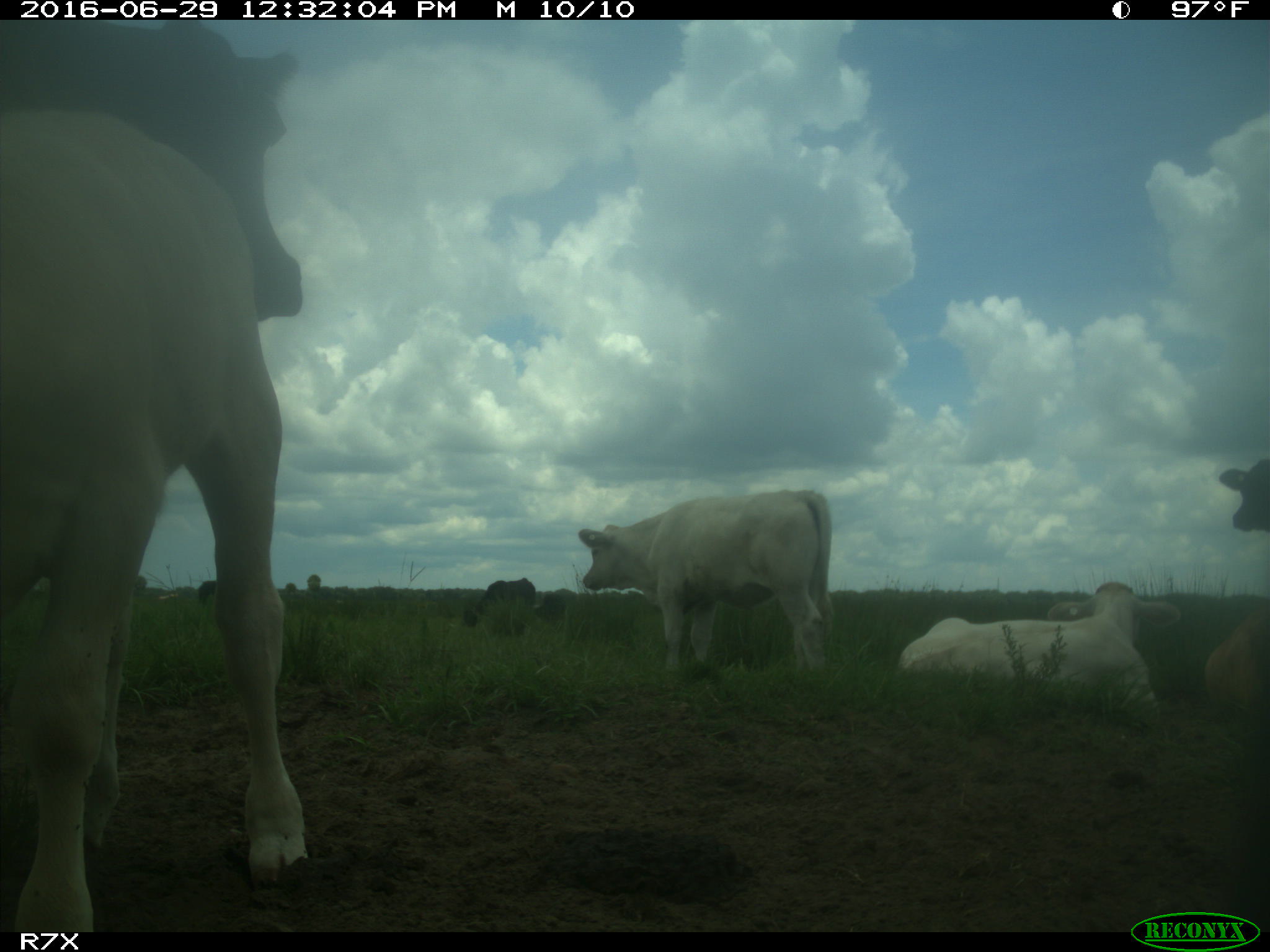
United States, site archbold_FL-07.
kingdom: Animalia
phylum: Chordata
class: Mammalia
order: Artiodactyla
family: Bovidae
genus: Bos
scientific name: Bos taurus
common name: domestic cow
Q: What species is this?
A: Bos taurus (domestic cow).